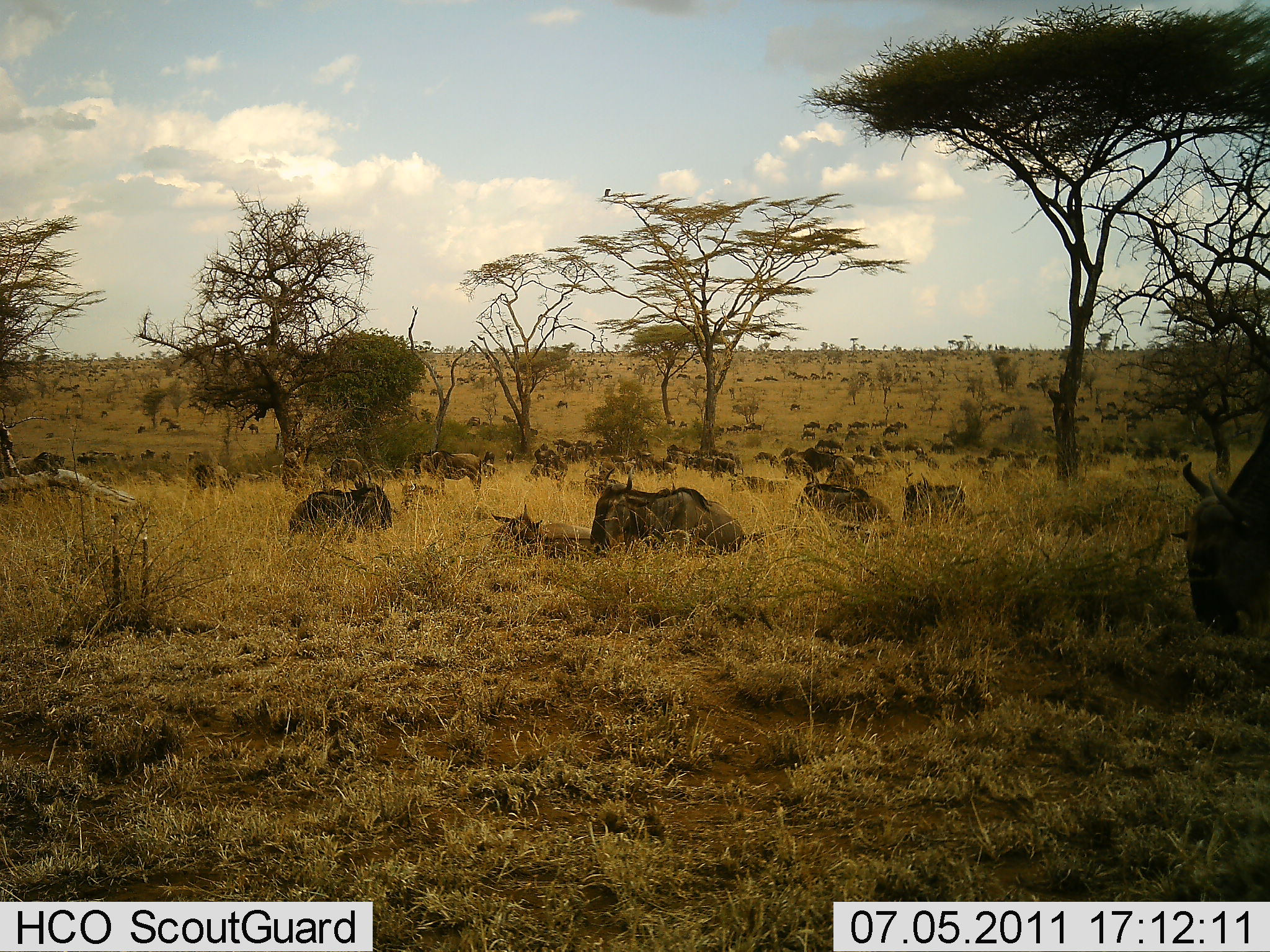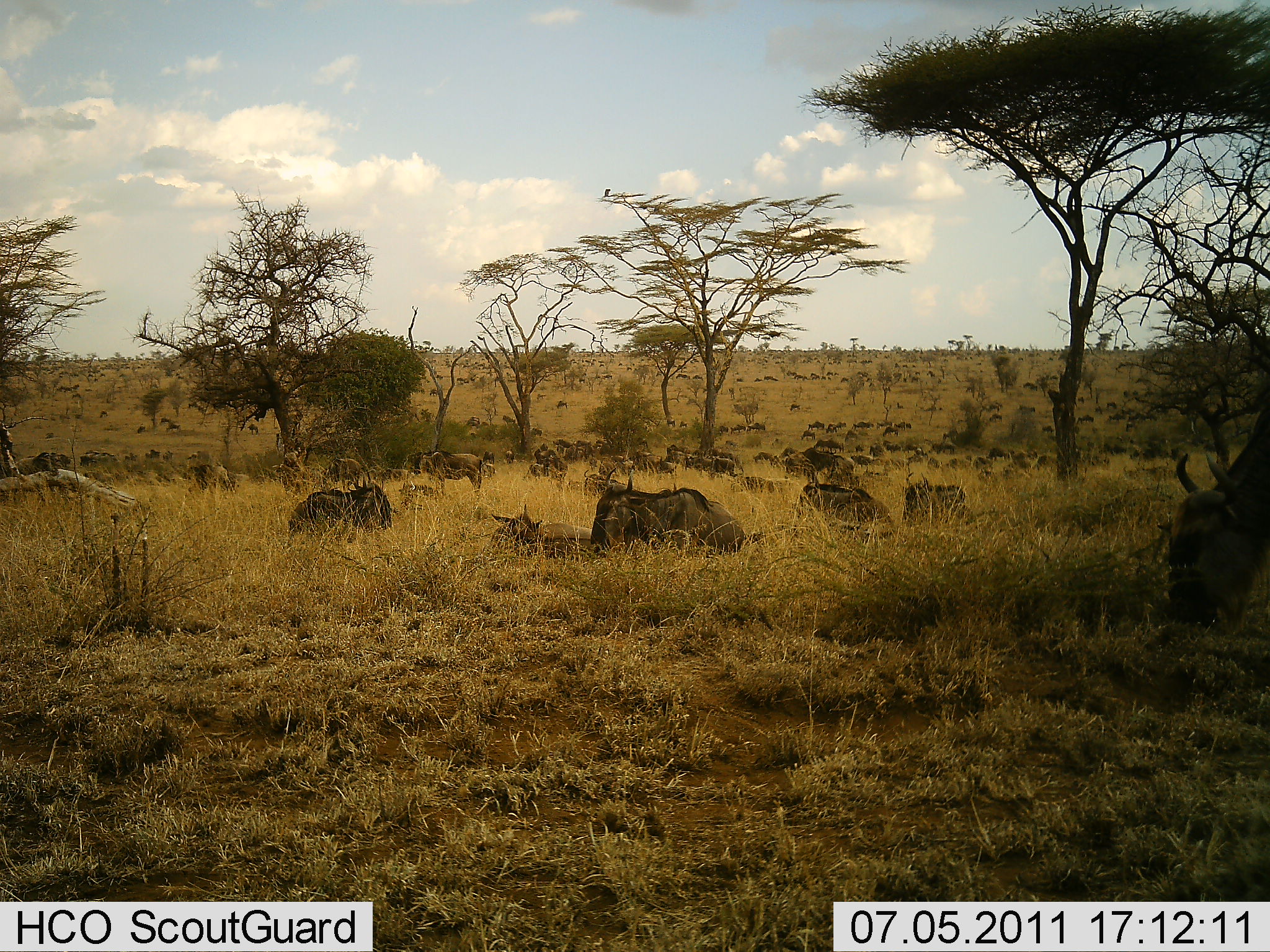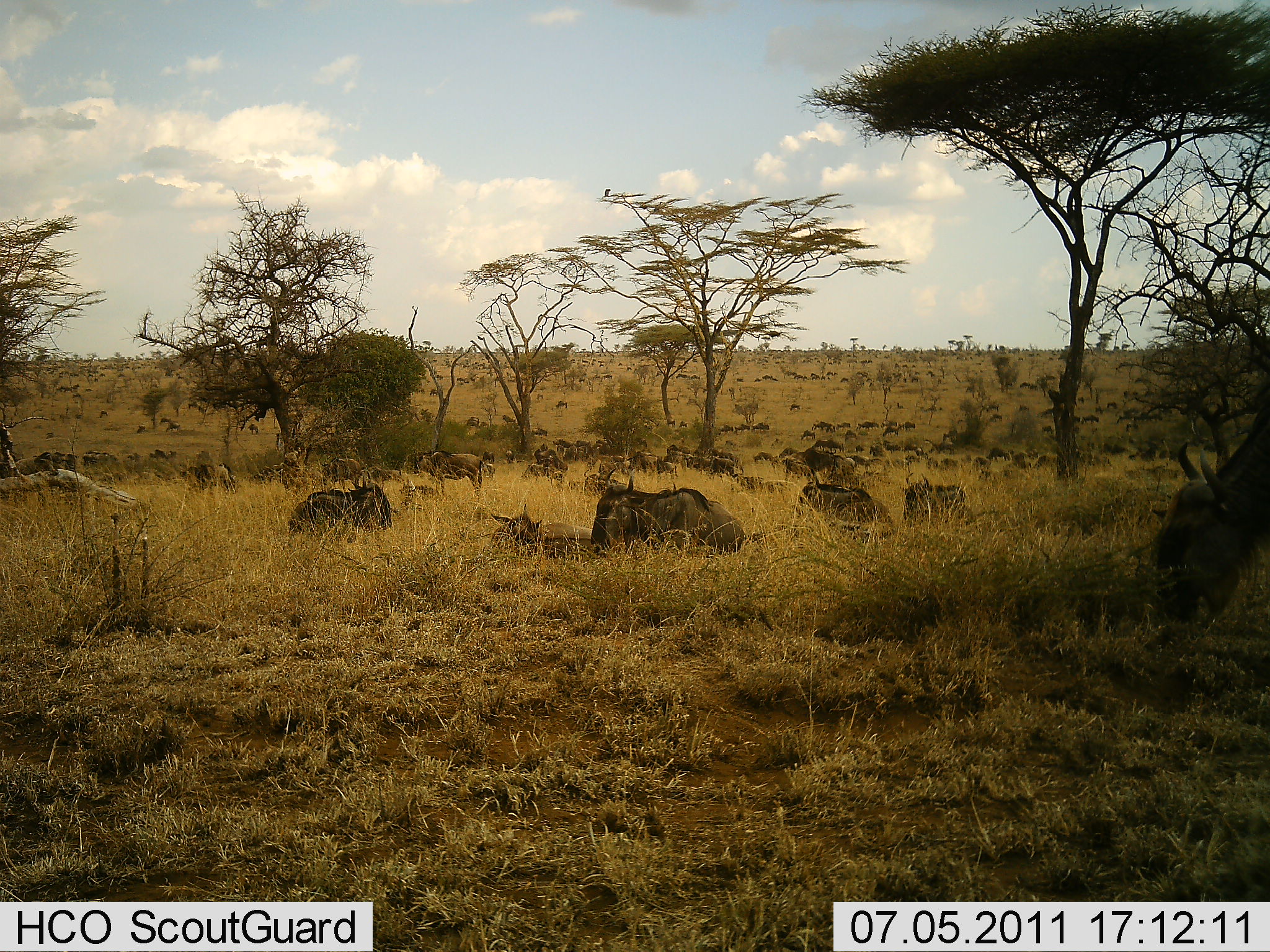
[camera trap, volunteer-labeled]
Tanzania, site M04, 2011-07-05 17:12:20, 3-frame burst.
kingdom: Animalia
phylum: Chordata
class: Mammalia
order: Artiodactyla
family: Bovidae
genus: Connochaetes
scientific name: Connochaetes taurinus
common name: blue wildebeest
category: wildebeest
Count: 11-50.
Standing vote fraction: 38%.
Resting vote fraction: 94%.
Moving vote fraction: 44%.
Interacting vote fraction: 12%.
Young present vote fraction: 6%.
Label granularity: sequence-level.